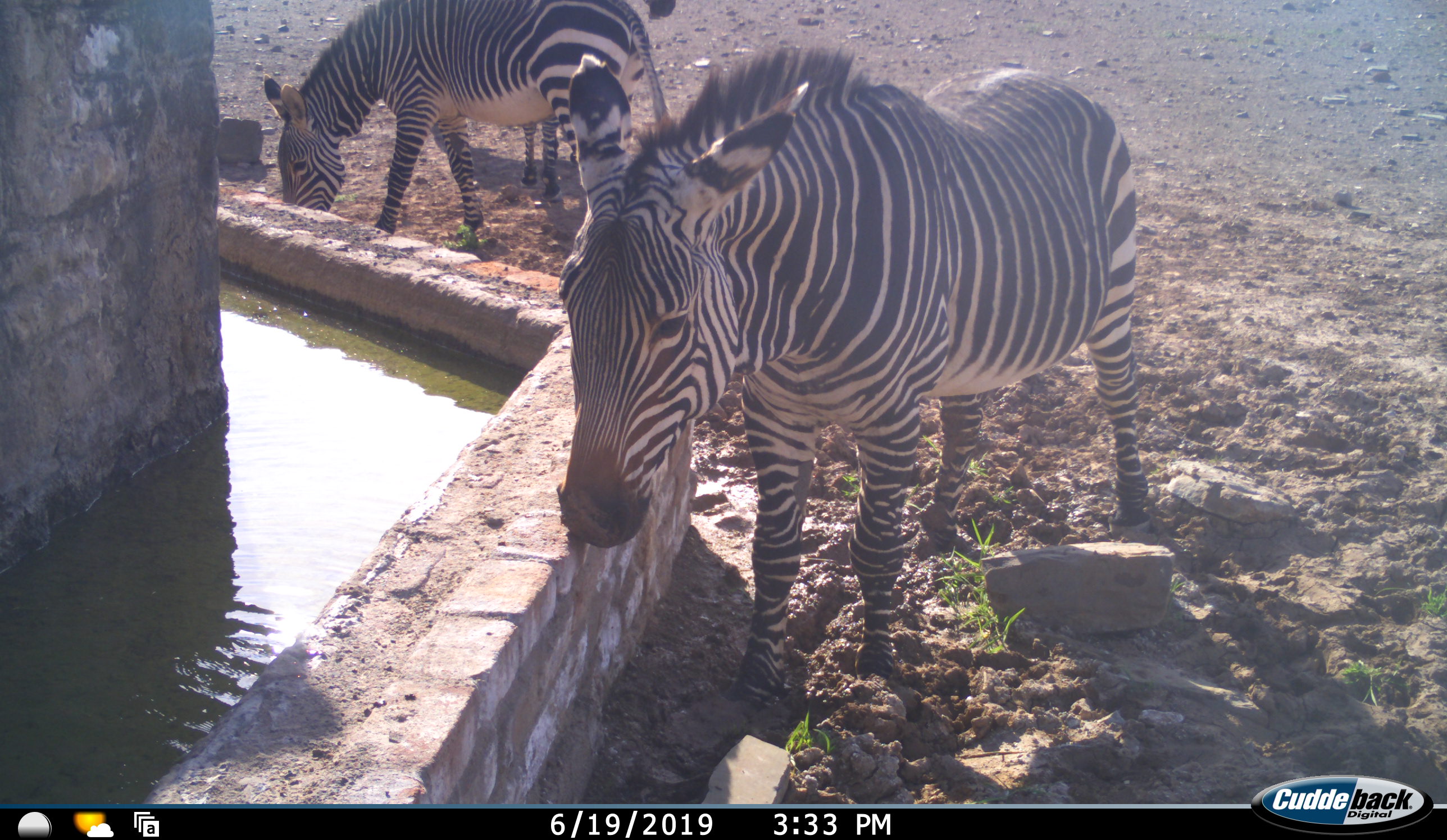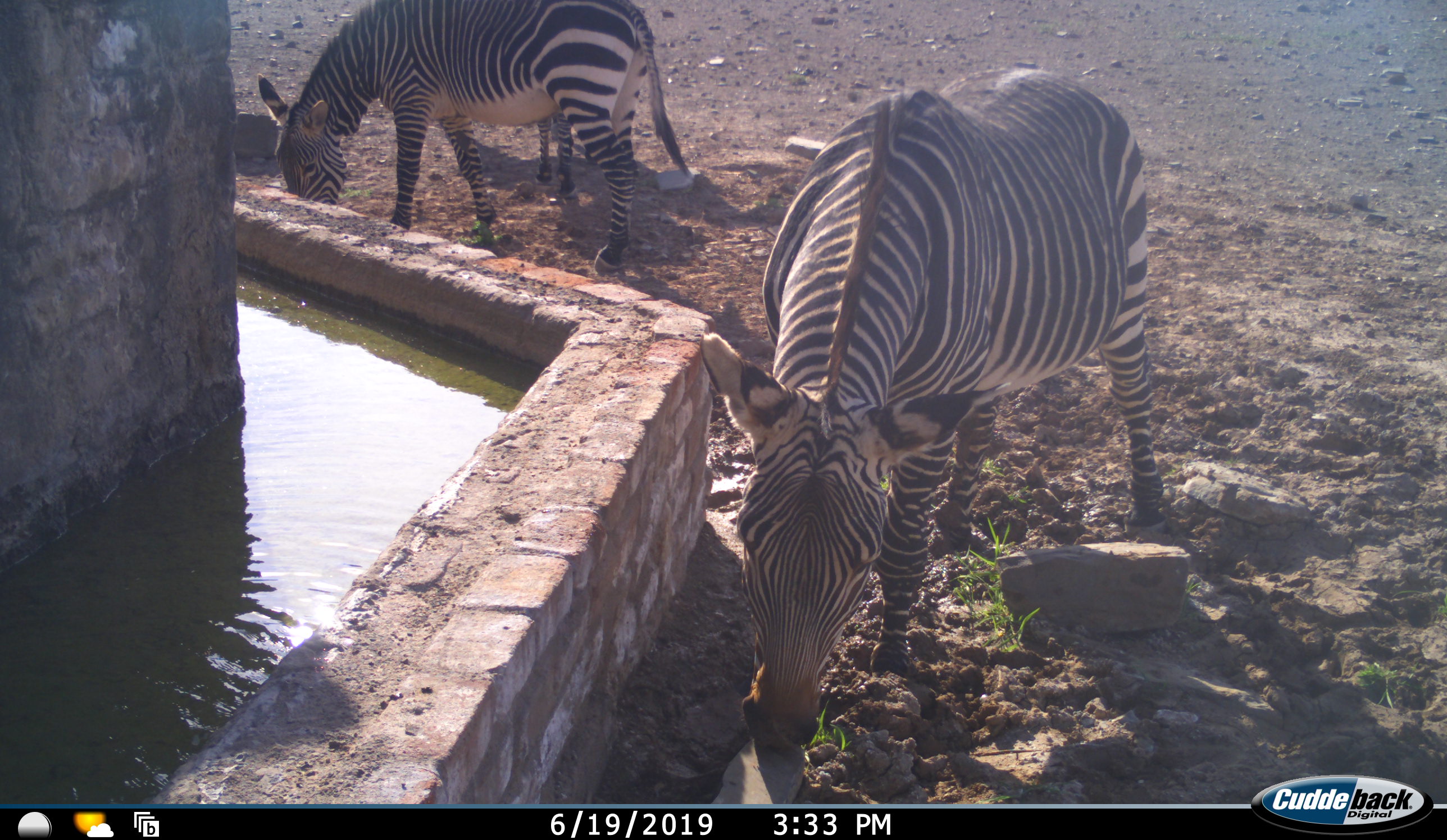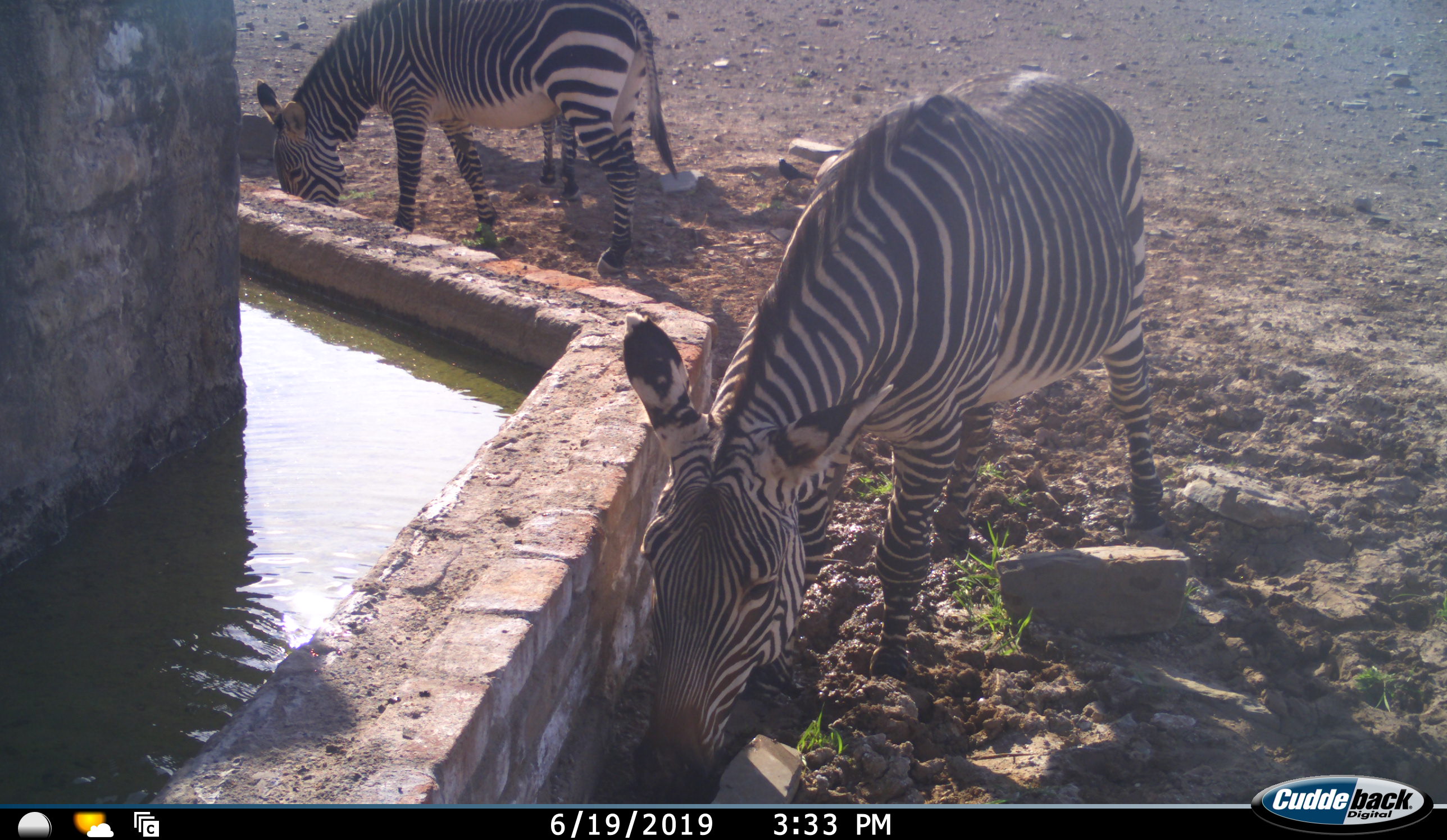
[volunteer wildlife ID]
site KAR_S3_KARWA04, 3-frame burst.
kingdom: Animalia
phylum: Chordata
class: Mammalia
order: Perissodactyla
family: Equidae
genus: Equus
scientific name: Equus zebra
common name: mountain zebra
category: zebramountain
Zebramountain (mountain zebra) (Equus zebra), count 2. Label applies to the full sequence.